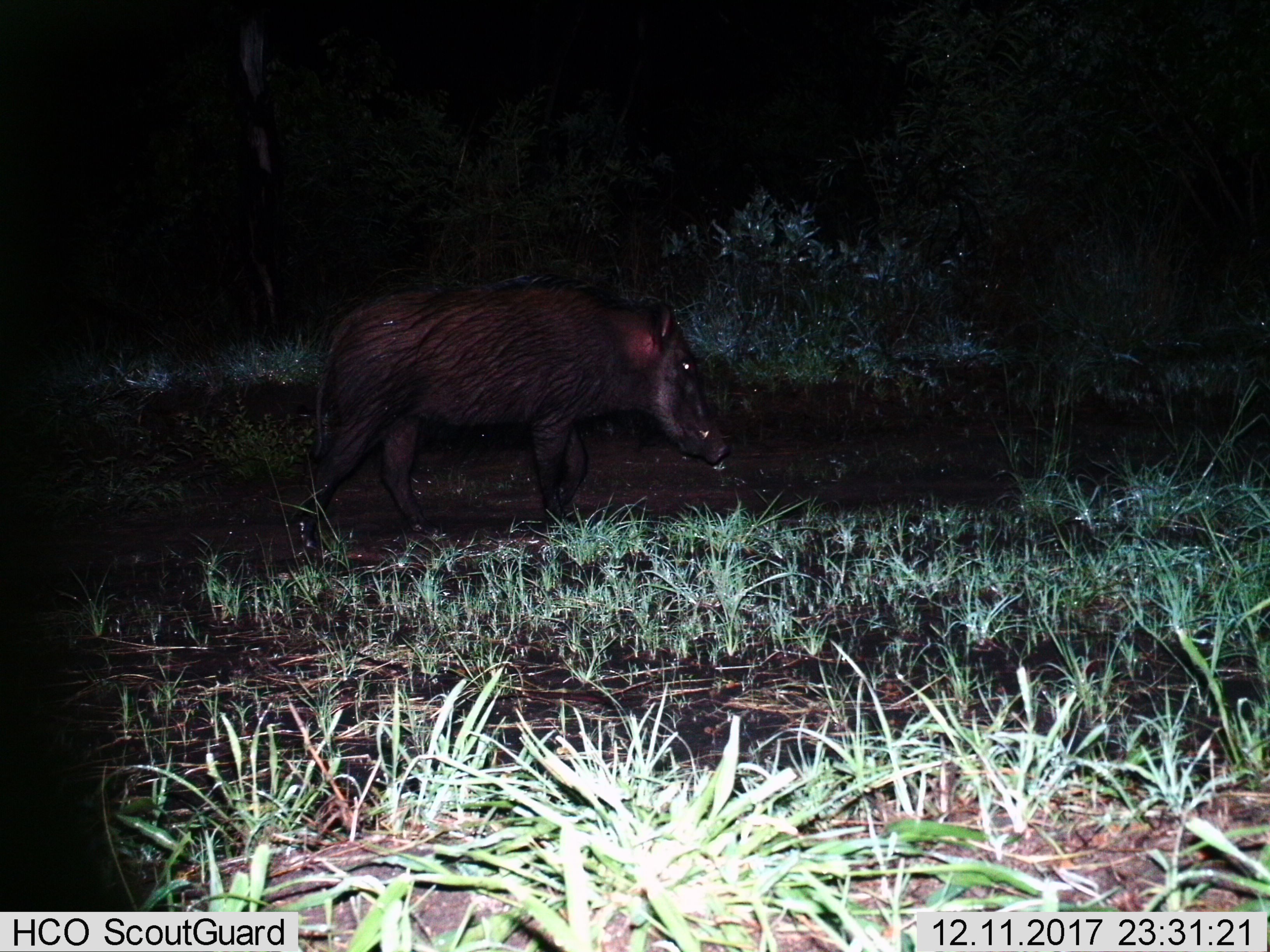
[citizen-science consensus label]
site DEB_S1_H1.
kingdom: Animalia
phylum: Chordata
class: Mammalia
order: Artiodactyla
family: Suidae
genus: Potamochoerus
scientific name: Potamochoerus larvatus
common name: bushpig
Bushpig (Potamochoerus larvatus), count 1. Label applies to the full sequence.